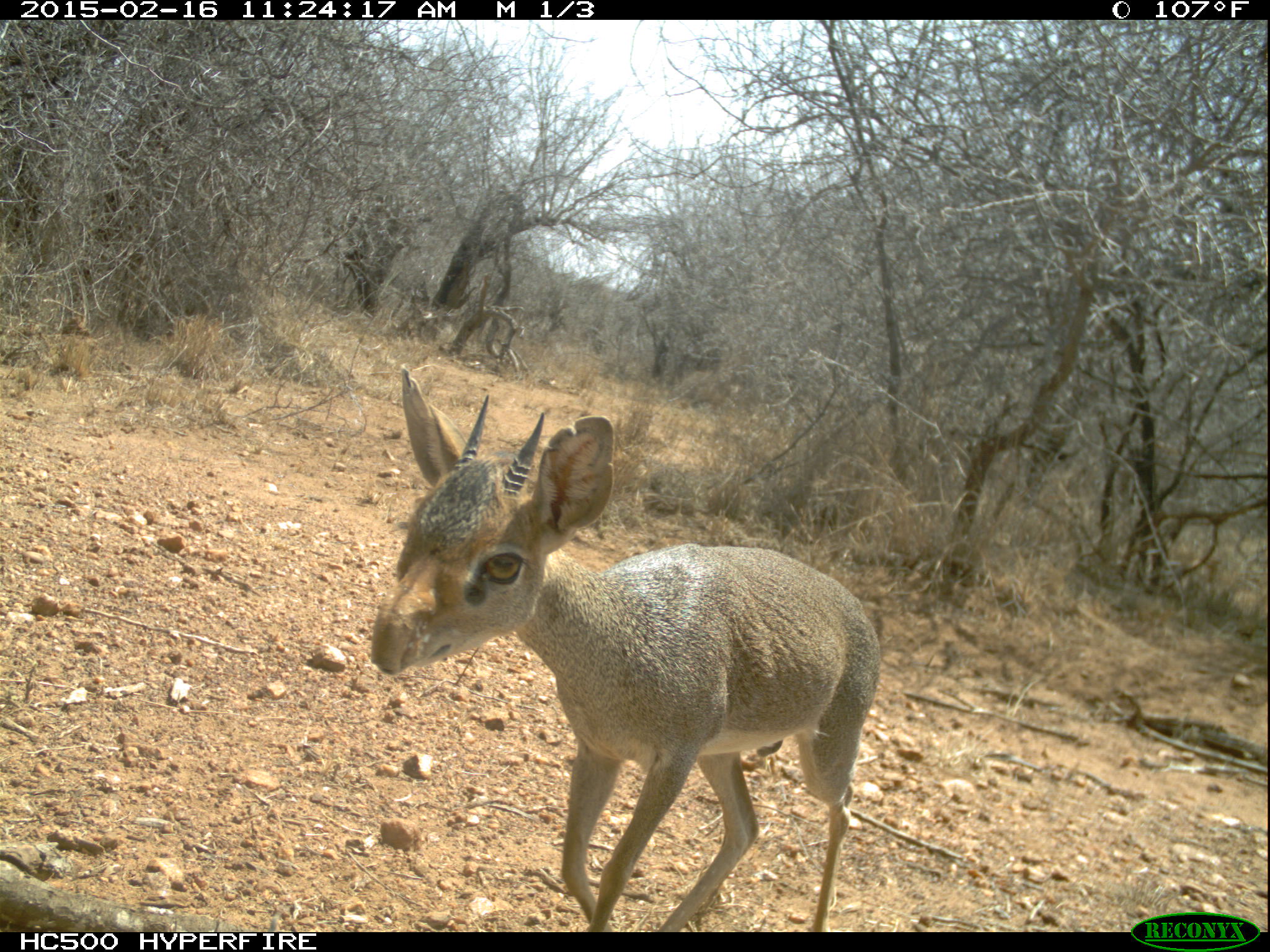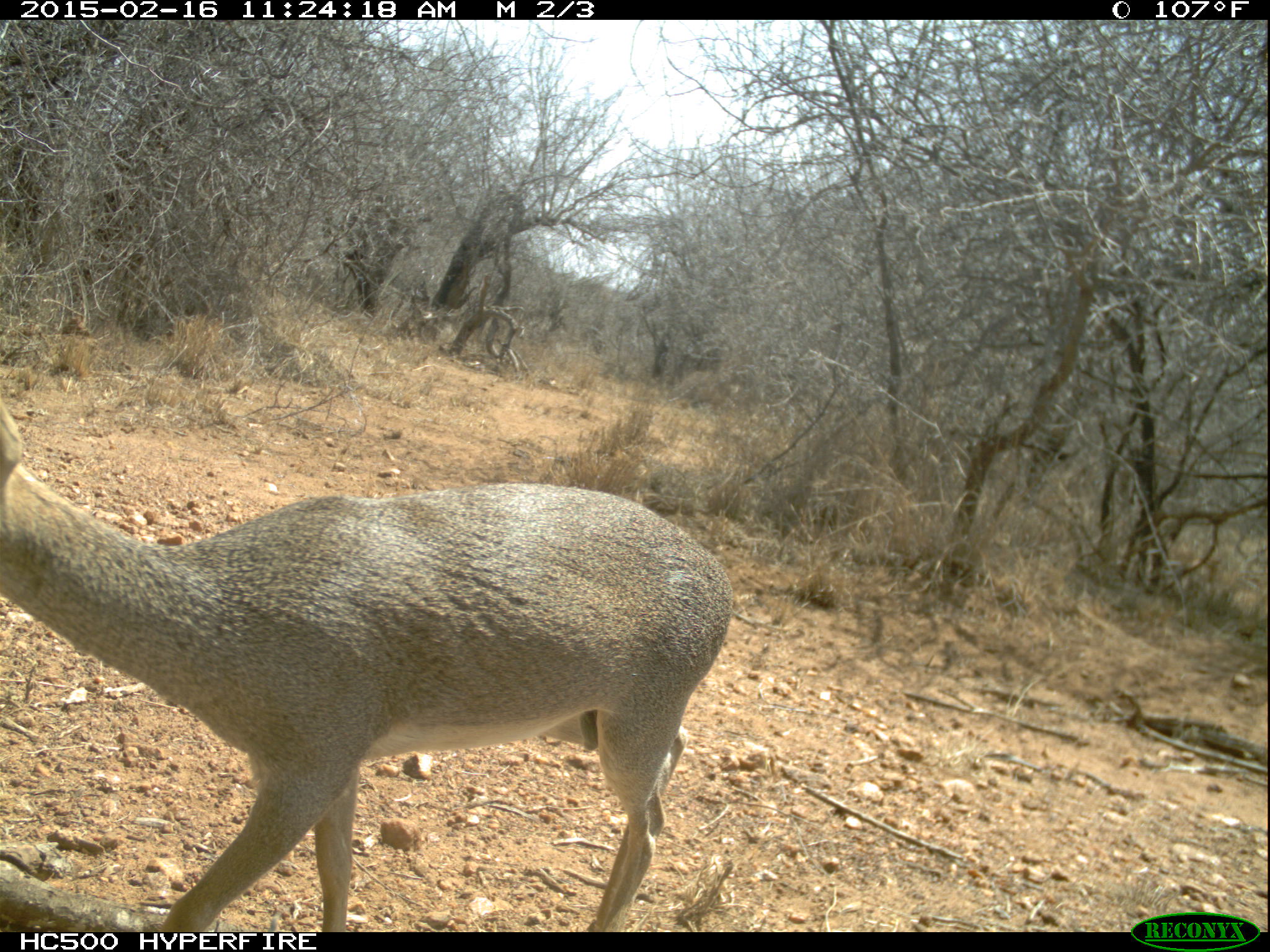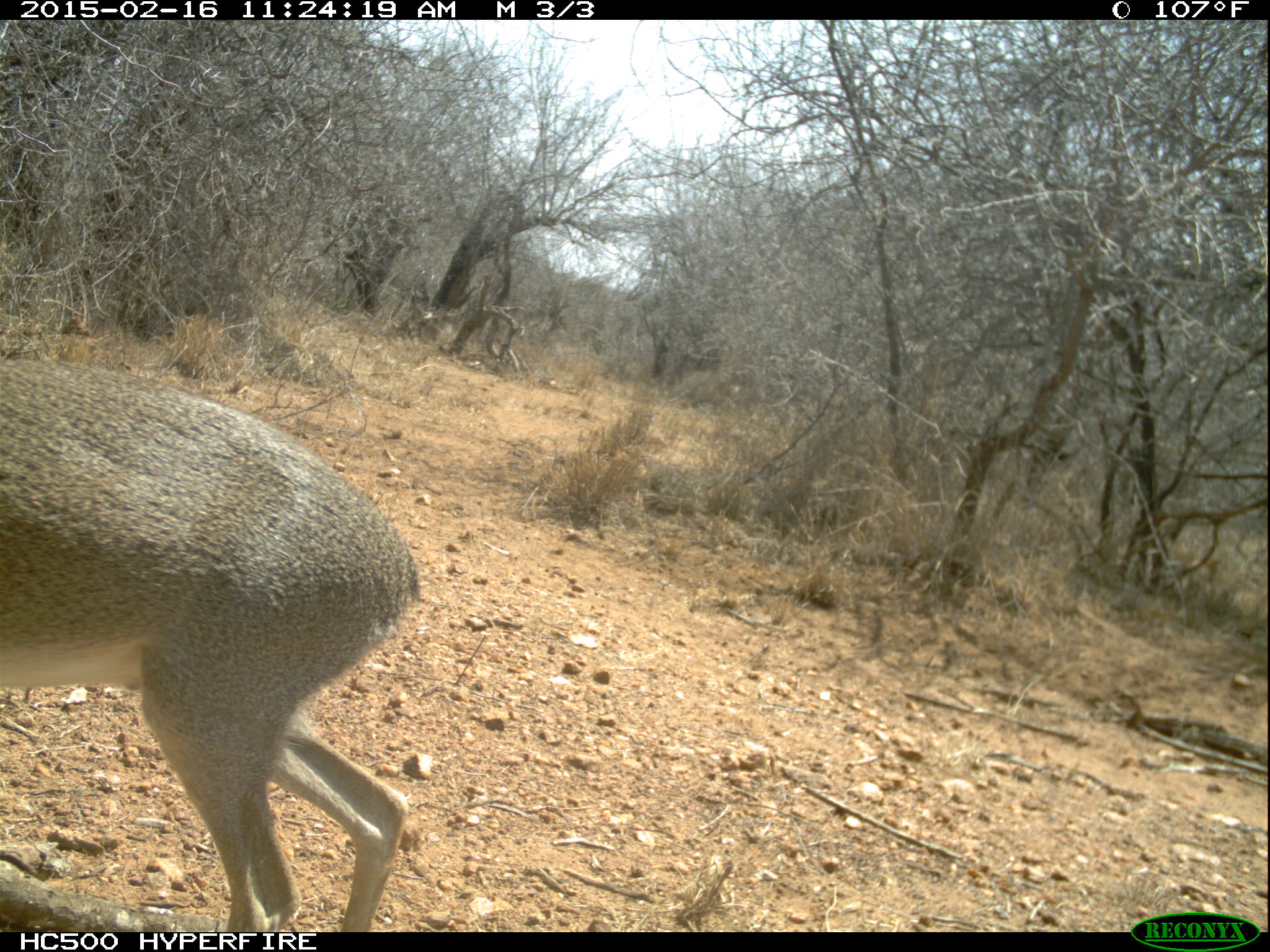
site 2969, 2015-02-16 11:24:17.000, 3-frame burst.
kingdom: Animalia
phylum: Chordata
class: Mammalia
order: Artiodactyla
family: Bovidae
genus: Madoqua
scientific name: Madoqua guentheri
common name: günther's dik-dik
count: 1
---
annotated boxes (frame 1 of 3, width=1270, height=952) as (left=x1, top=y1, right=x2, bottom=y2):
madoqua guentheri: (left=367, top=361, right=881, bottom=932)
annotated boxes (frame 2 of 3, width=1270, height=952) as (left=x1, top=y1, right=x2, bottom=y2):
madoqua guentheri: (left=0, top=395, right=733, bottom=932)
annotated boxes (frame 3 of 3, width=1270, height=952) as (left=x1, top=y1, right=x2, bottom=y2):
madoqua guentheri: (left=0, top=352, right=421, bottom=932)